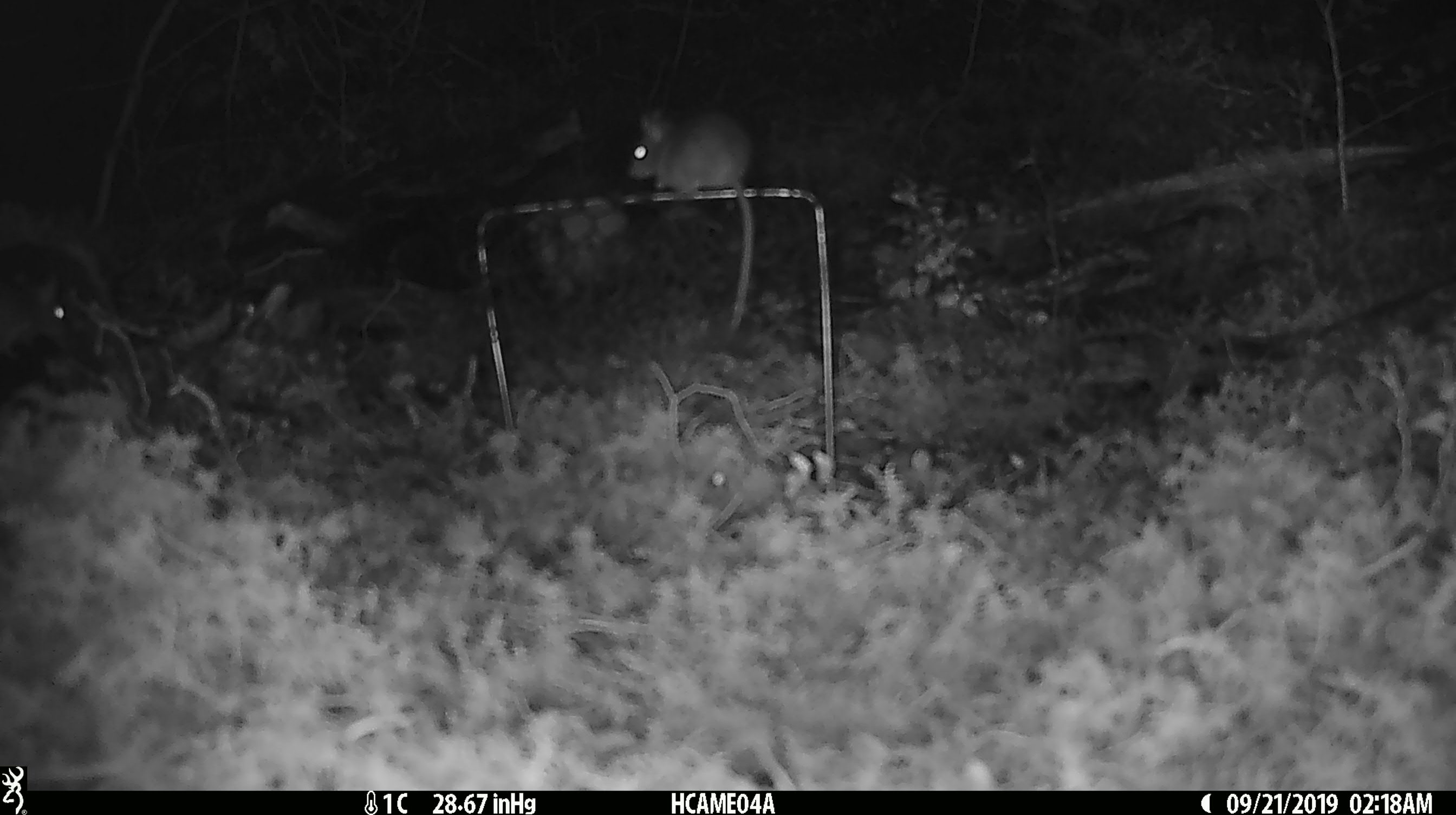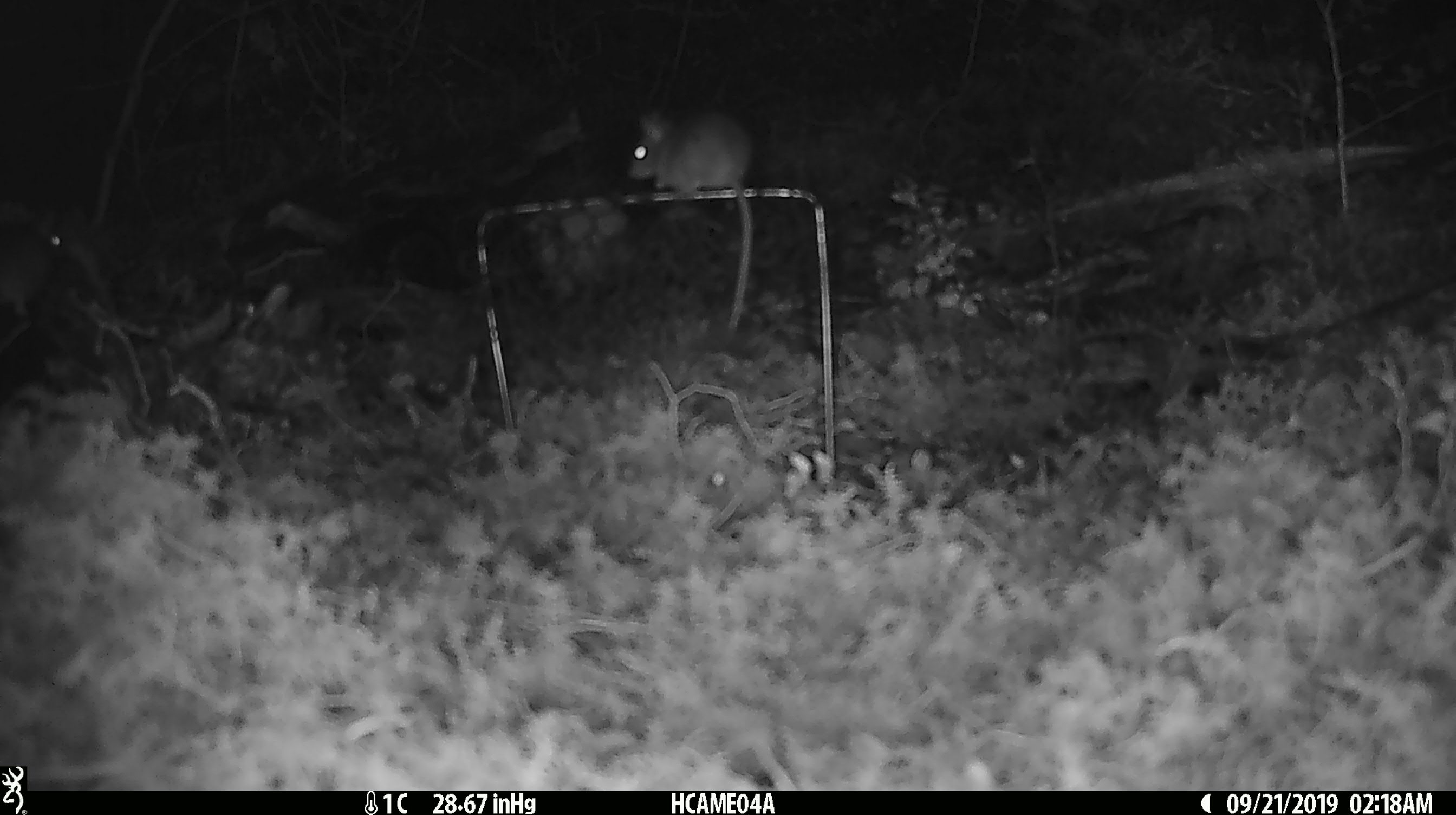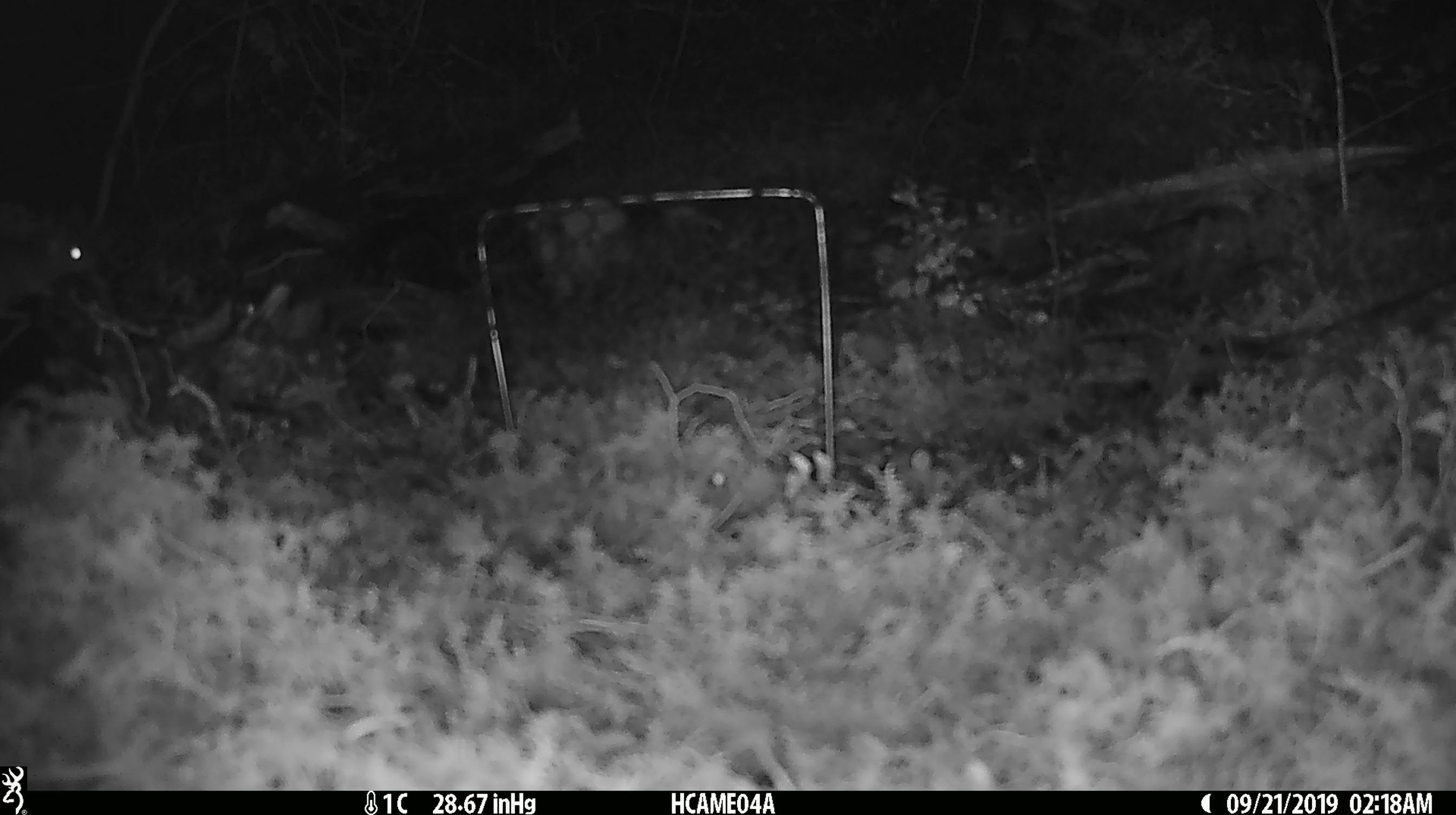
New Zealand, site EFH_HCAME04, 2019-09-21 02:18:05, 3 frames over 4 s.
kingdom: Animalia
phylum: Chordata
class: Mammalia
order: Rodentia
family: Muridae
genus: Mus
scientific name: Mus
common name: mouse